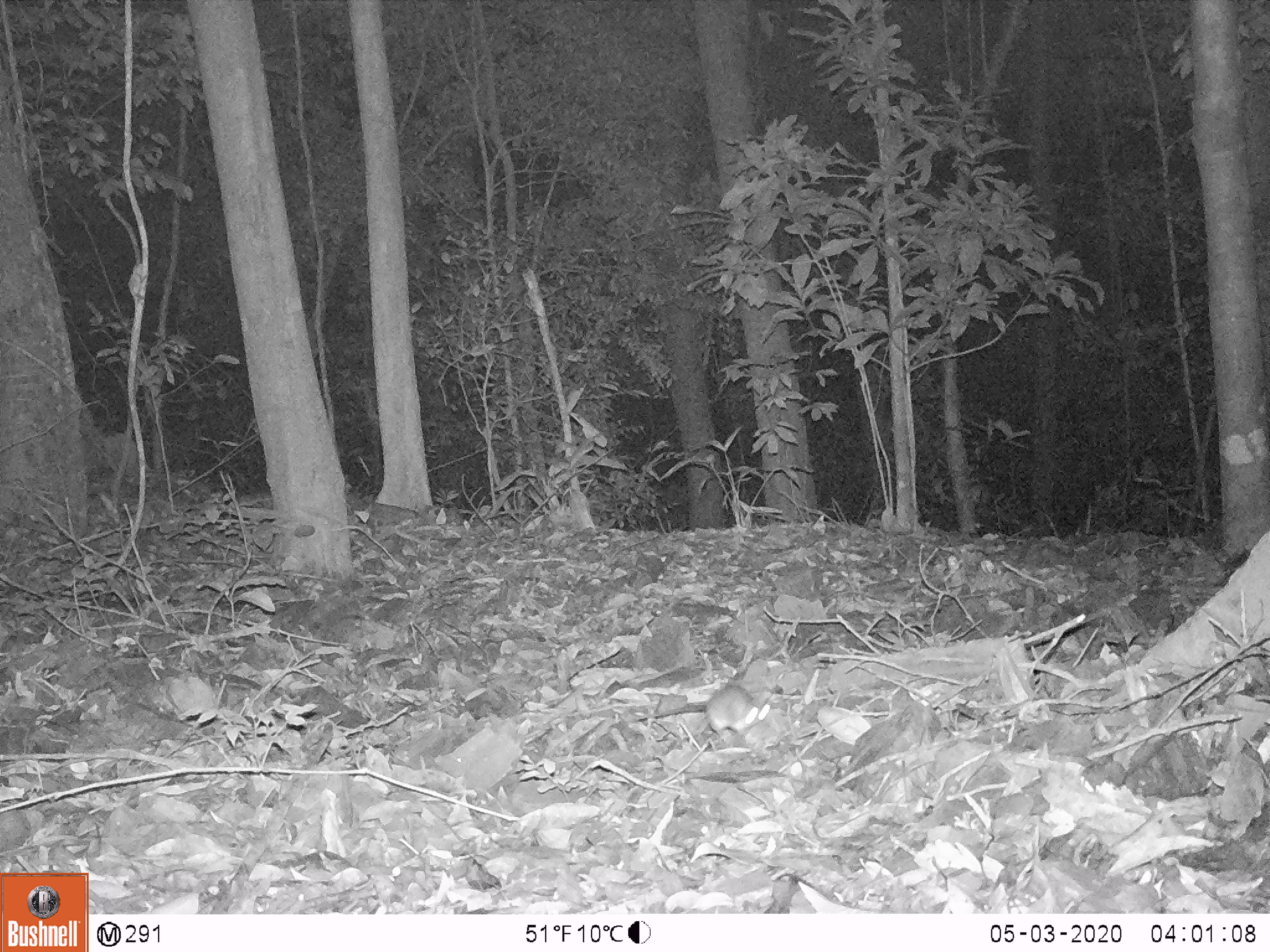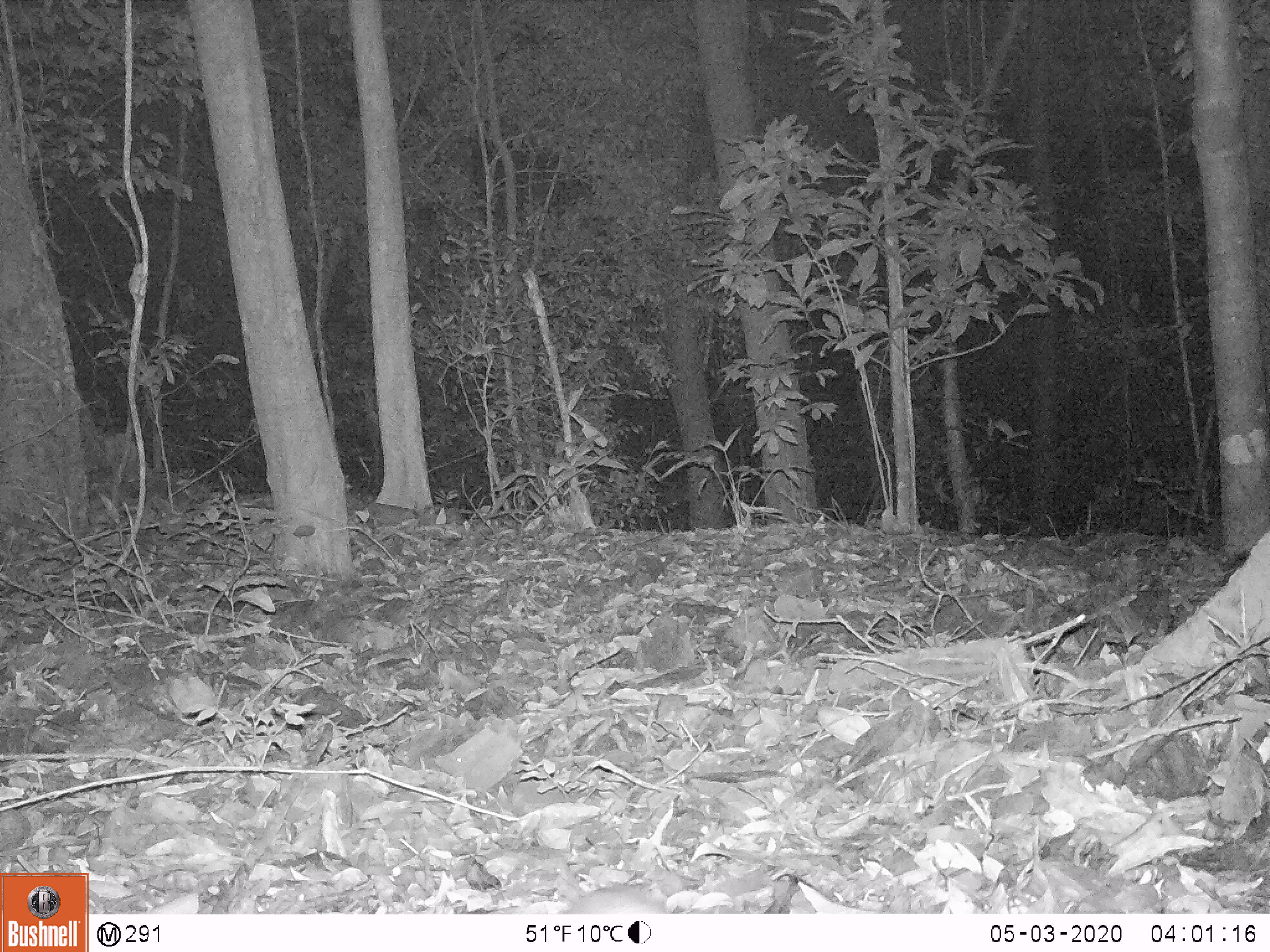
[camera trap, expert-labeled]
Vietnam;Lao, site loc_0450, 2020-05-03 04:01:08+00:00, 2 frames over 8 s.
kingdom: Animalia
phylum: Chordata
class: Mammalia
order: Rodentia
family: Muridae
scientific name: Muridae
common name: old-world mice and rats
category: unidentified murid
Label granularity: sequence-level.